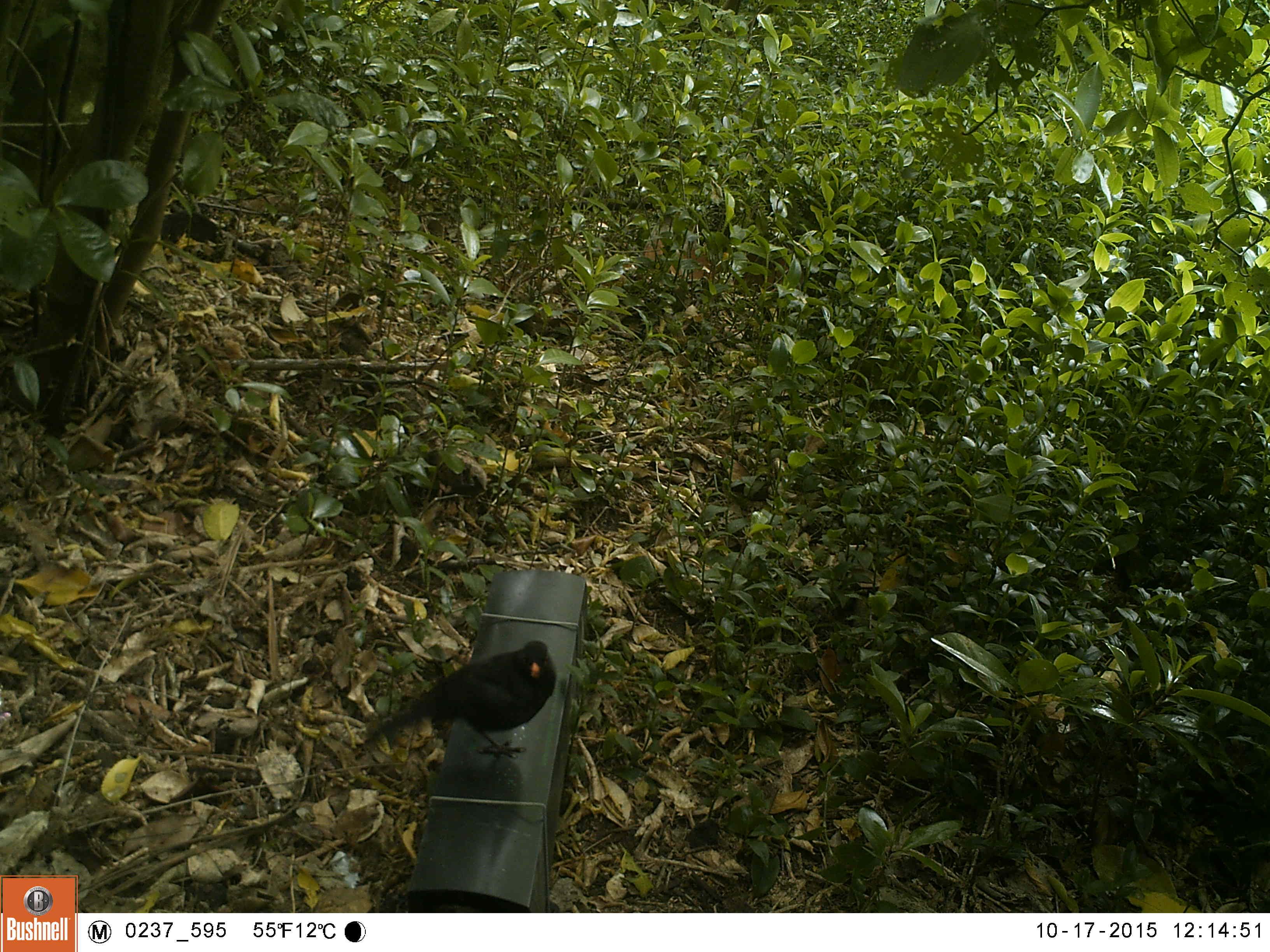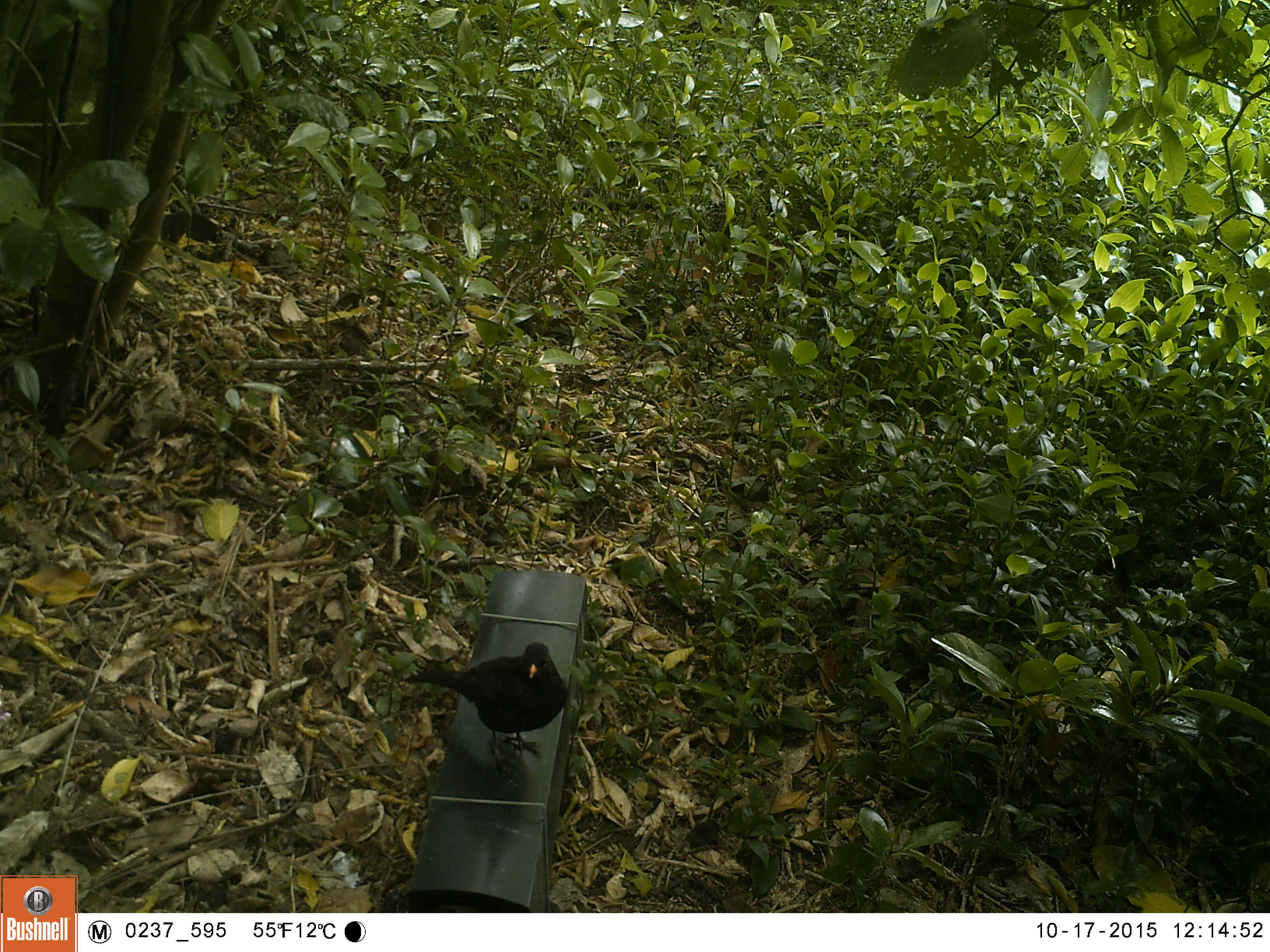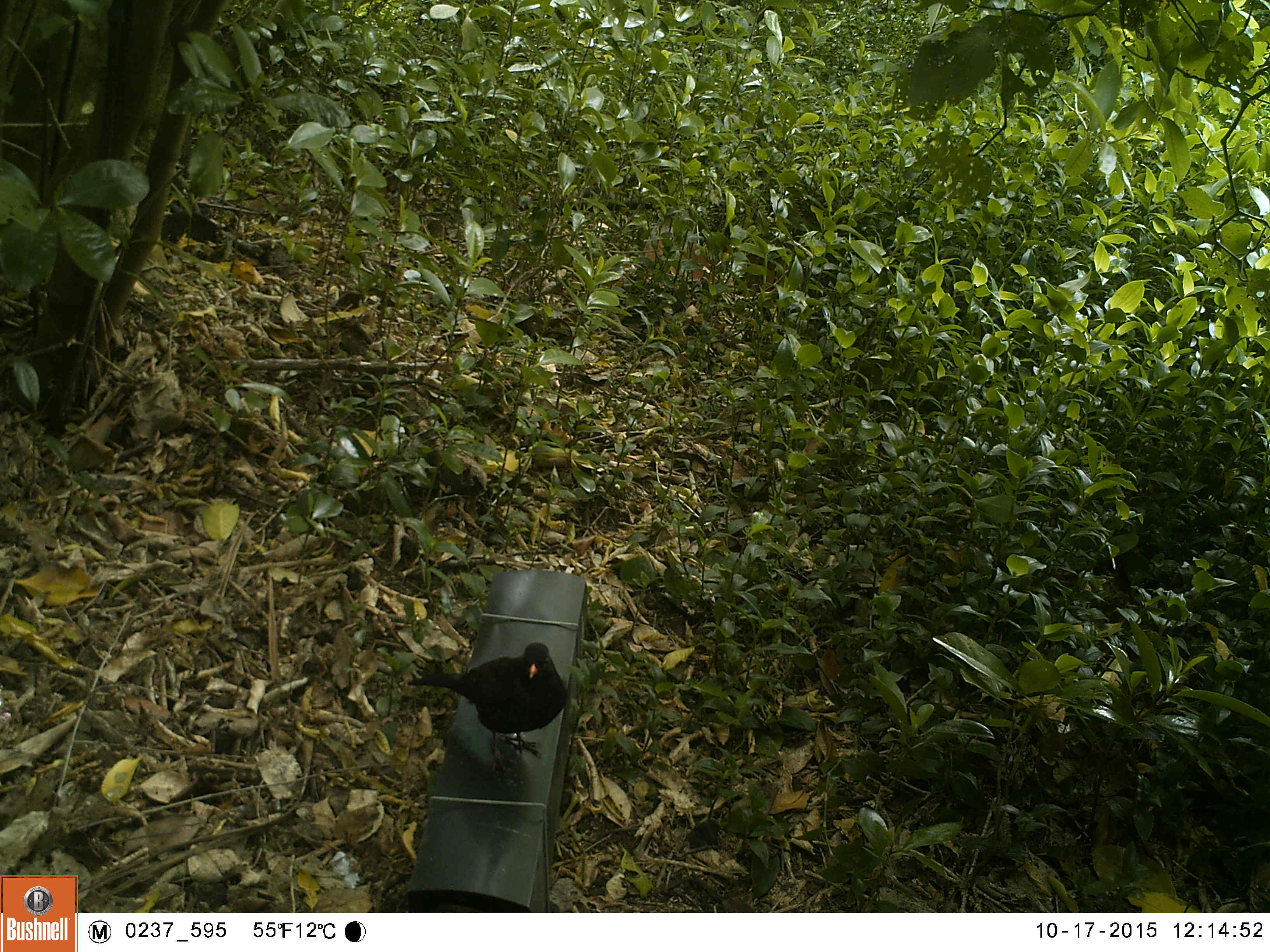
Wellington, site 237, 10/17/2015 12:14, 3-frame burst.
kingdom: Animalia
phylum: Chordata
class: Aves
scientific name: Aves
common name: bird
Bird (Aves).